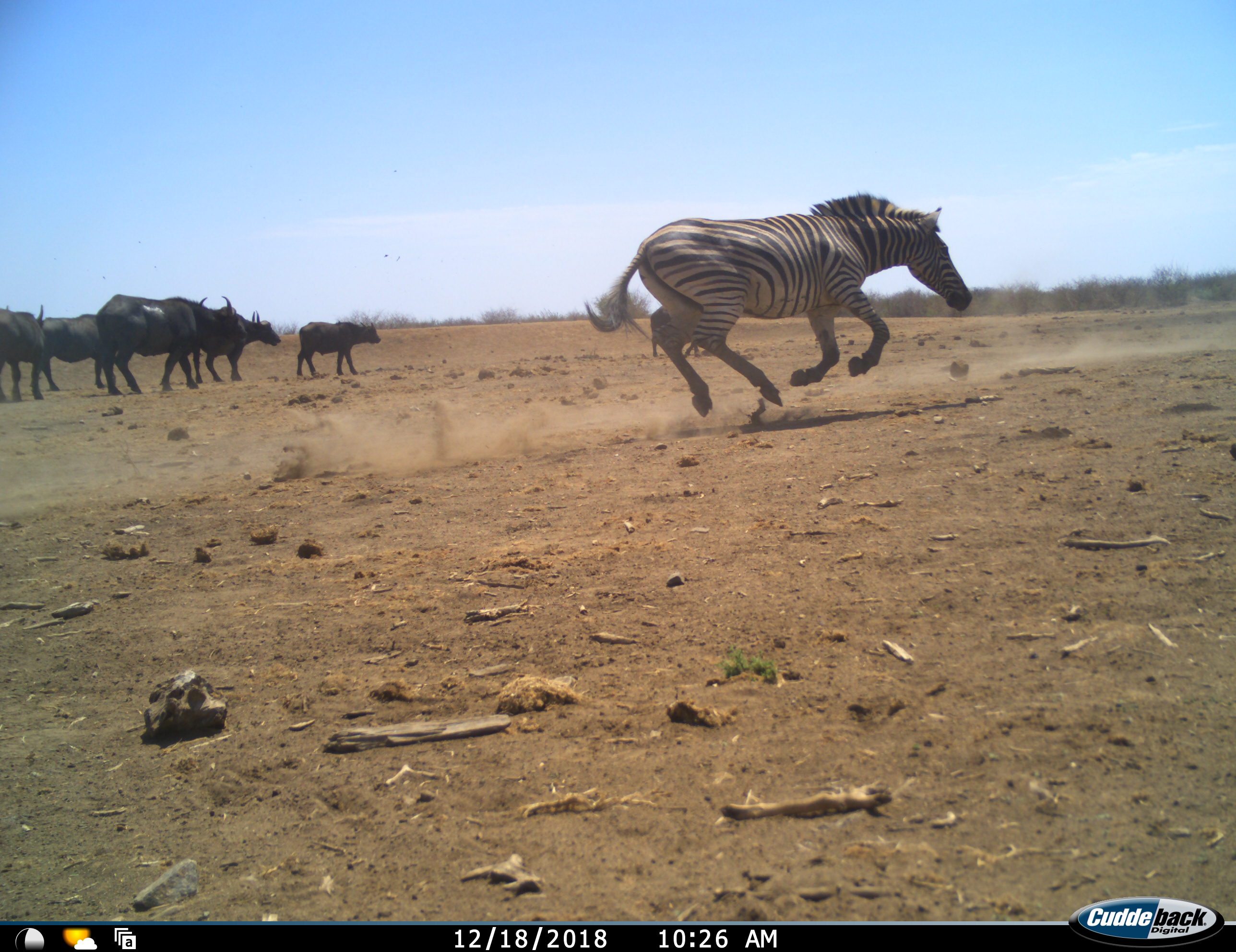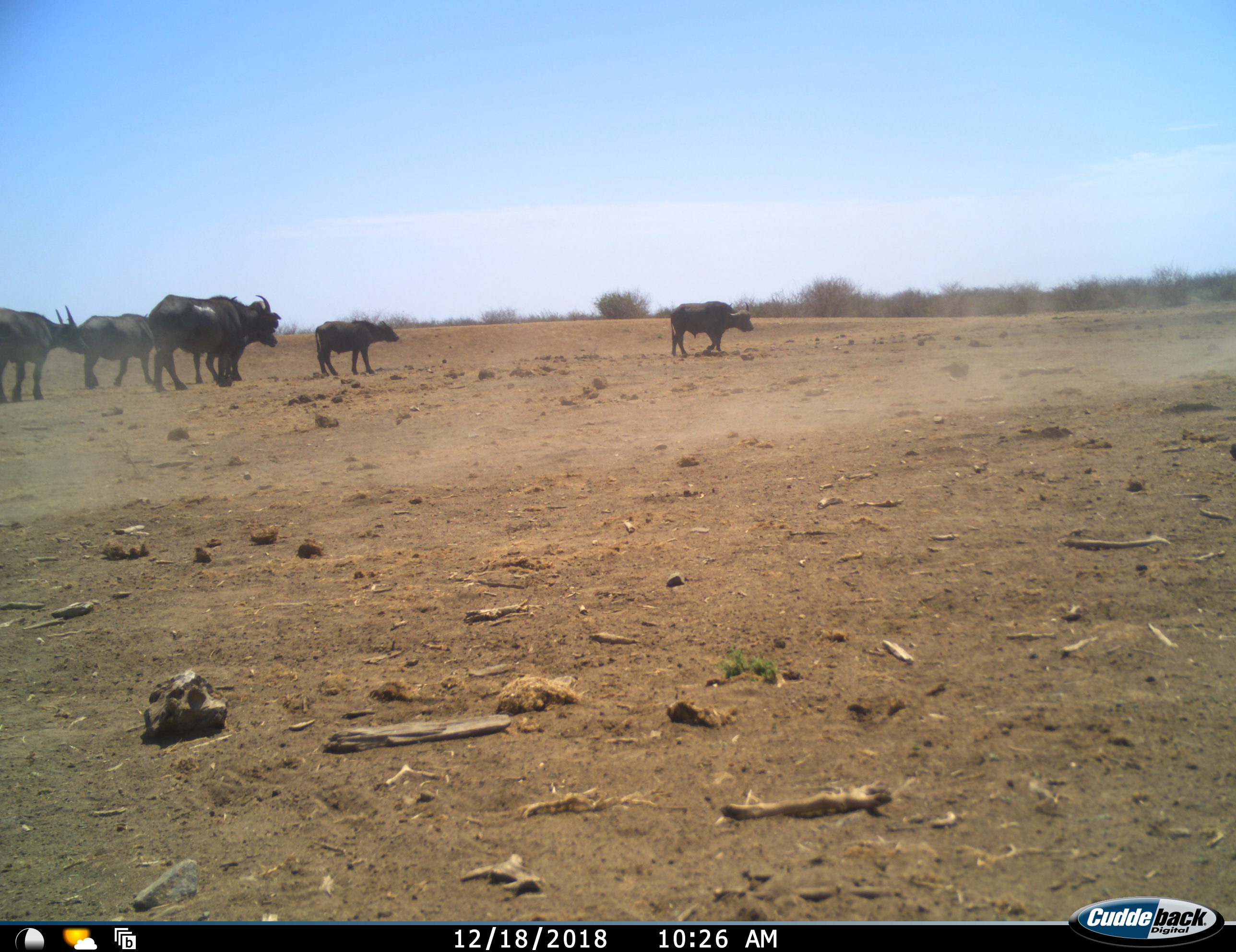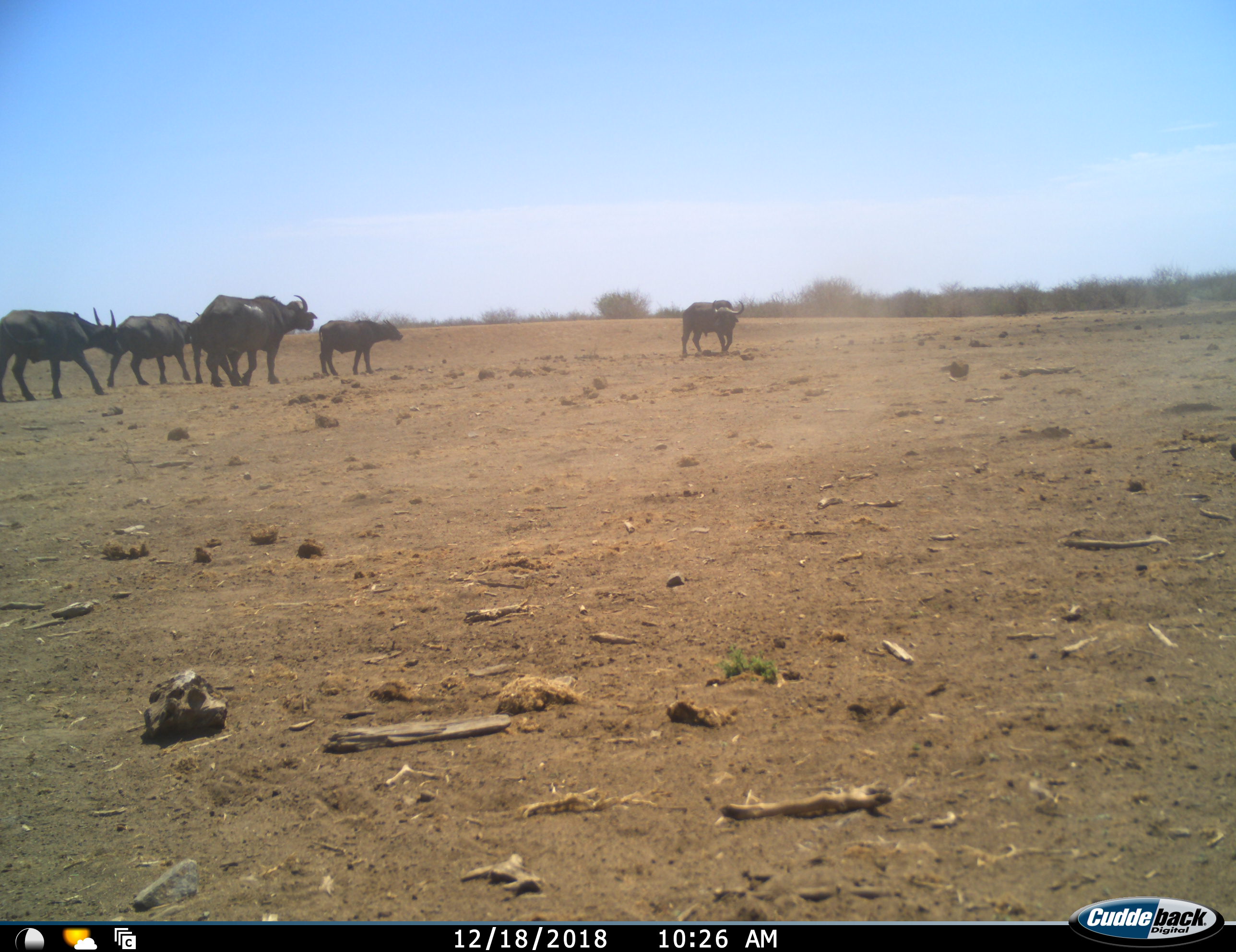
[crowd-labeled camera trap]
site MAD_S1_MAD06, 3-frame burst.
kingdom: Animalia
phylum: Chordata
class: Mammalia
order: Artiodactyla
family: Bovidae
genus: Syncerus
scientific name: Syncerus caffer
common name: african buffalo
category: buffalo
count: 6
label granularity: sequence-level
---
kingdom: Animalia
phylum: Chordata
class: Mammalia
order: Perissodactyla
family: Equidae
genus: Equus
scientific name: Equus quagga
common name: plains zebra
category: zebraplains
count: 1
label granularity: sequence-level